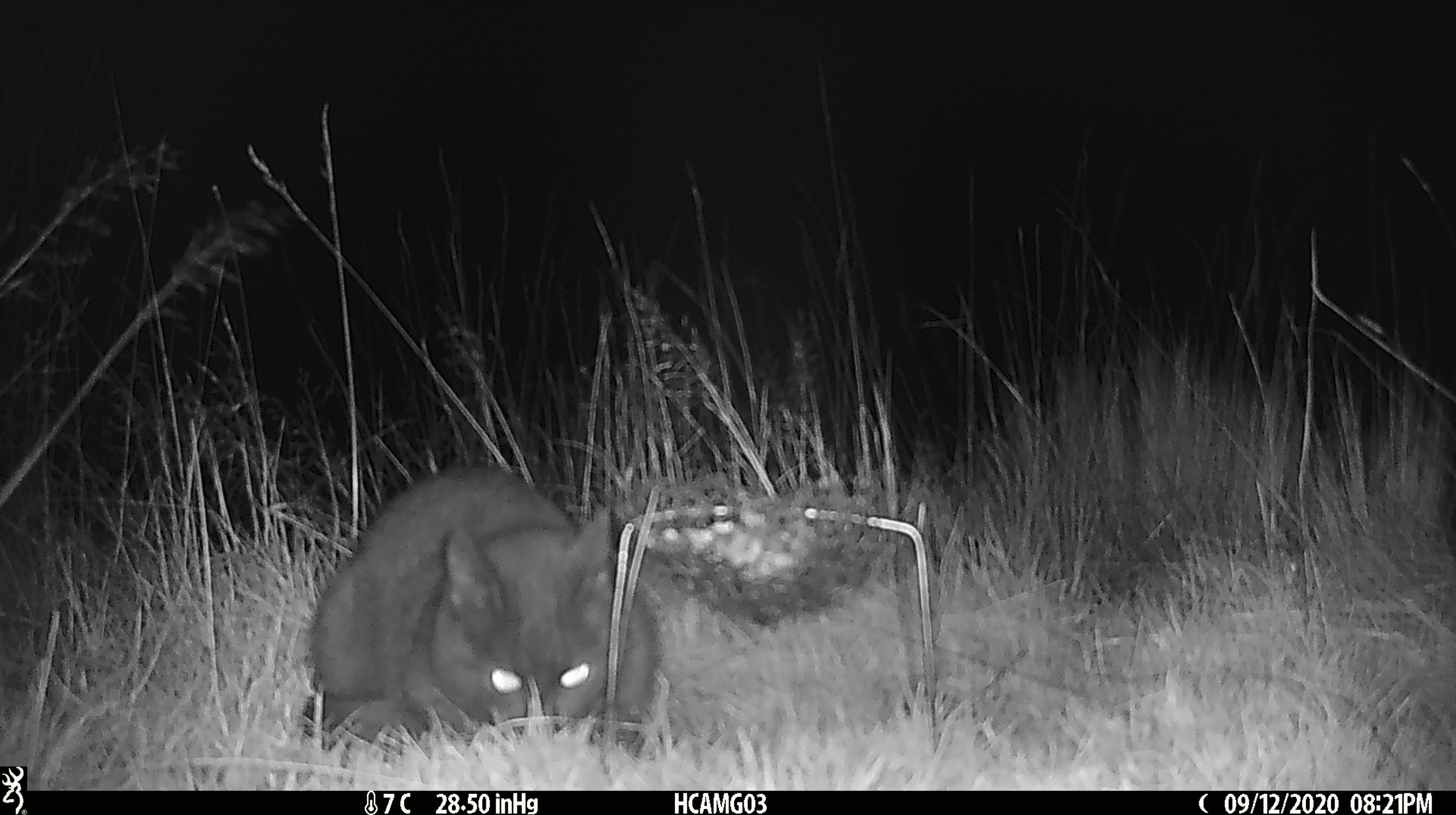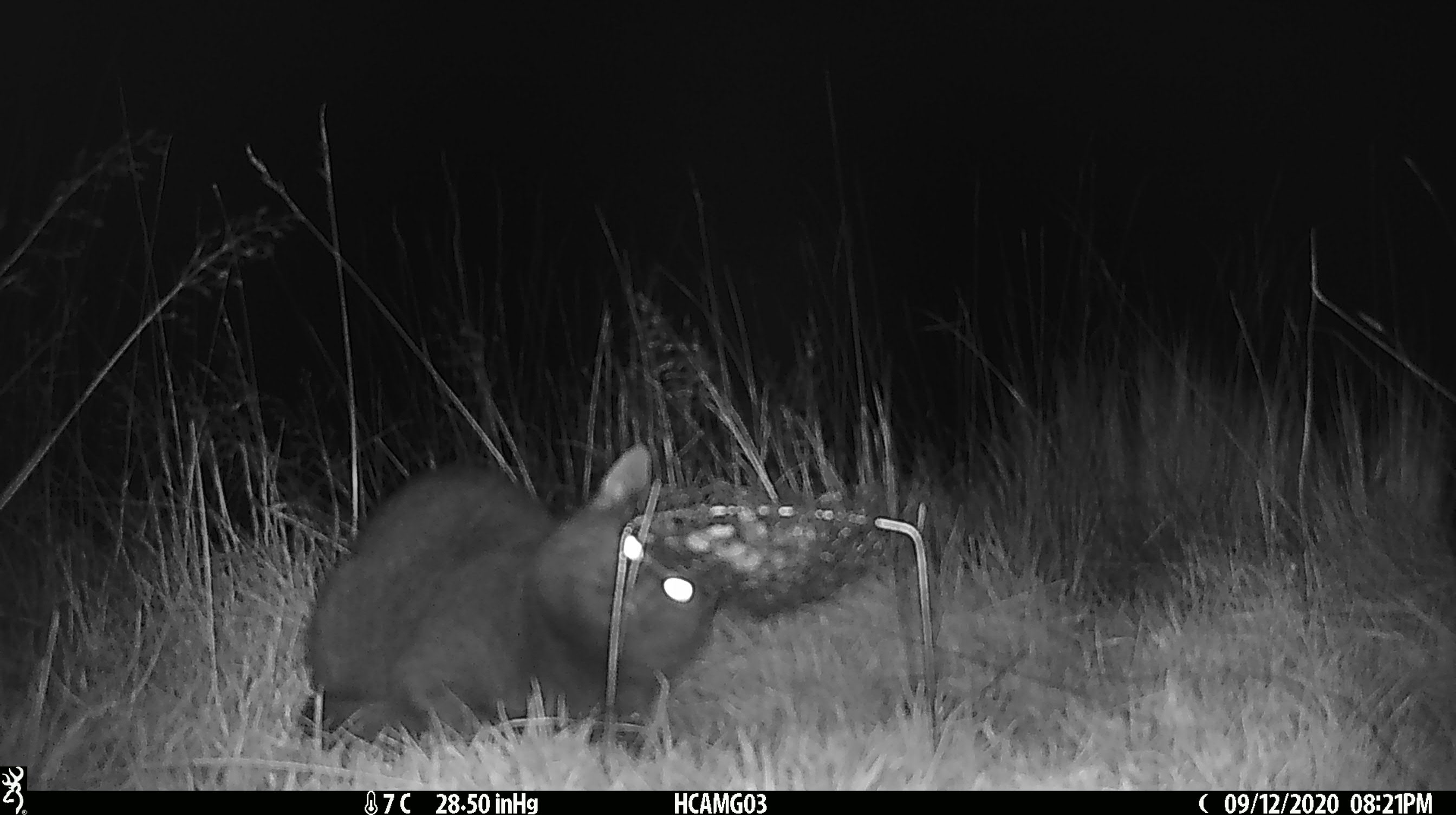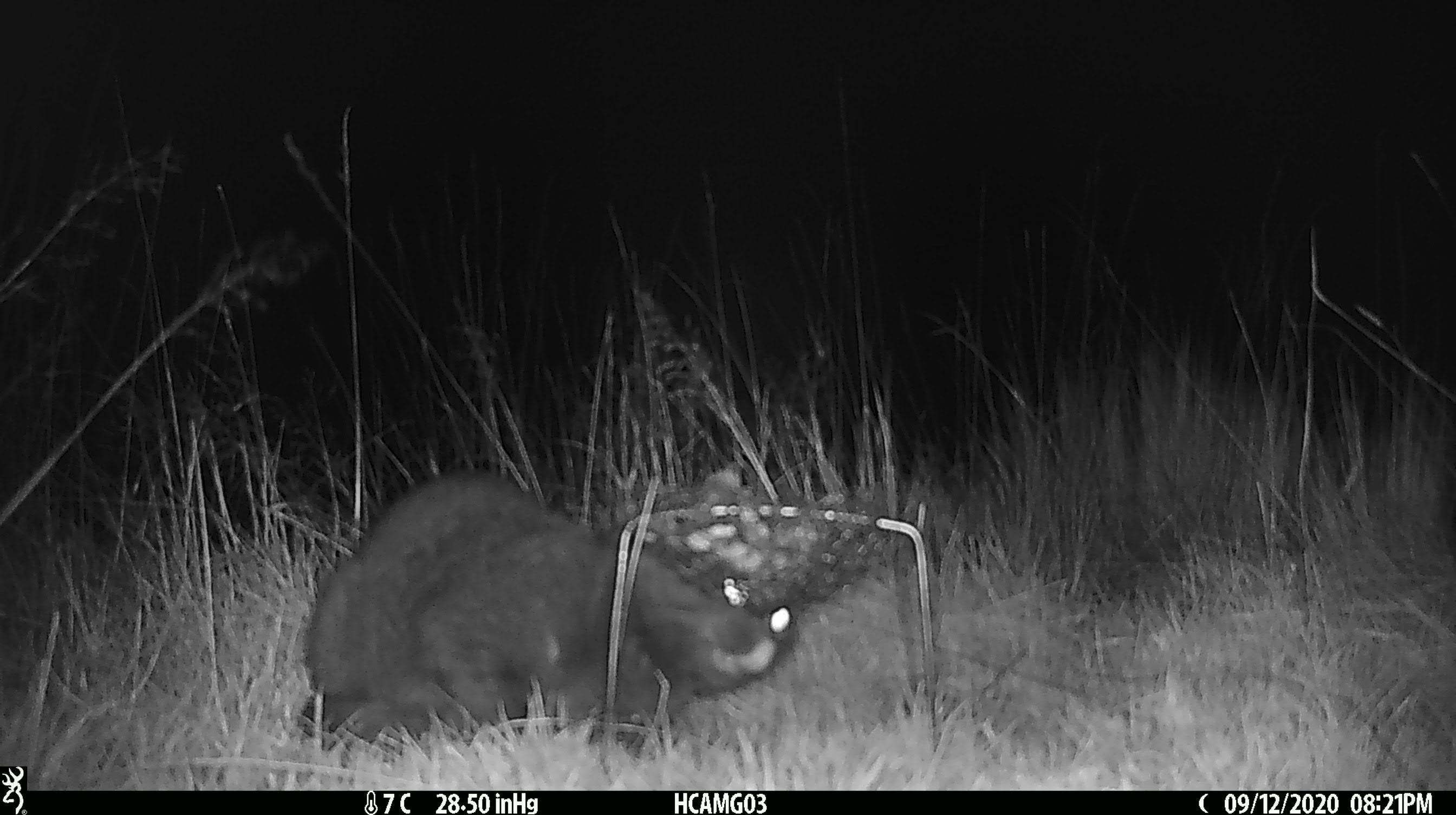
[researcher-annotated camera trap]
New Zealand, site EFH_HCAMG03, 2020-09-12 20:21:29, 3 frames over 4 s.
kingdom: Animalia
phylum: Chordata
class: Mammalia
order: Carnivora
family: Felidae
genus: Felis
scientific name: Felis catus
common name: domestic cat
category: cat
Cat (domestic cat) (Felis catus).